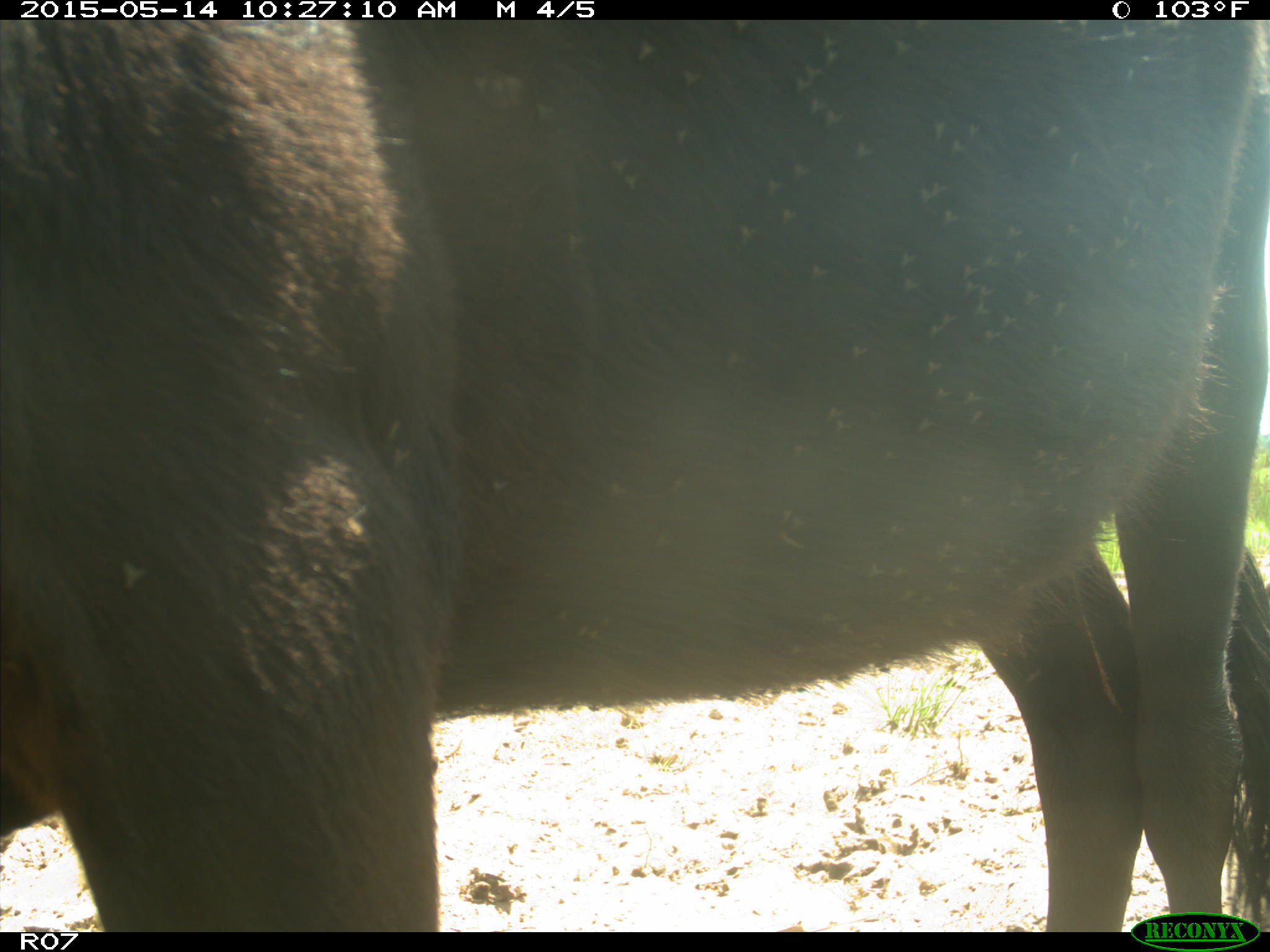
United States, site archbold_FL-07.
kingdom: Animalia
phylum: Chordata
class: Mammalia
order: Artiodactyla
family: Bovidae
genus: Bos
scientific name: Bos taurus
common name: domestic cow